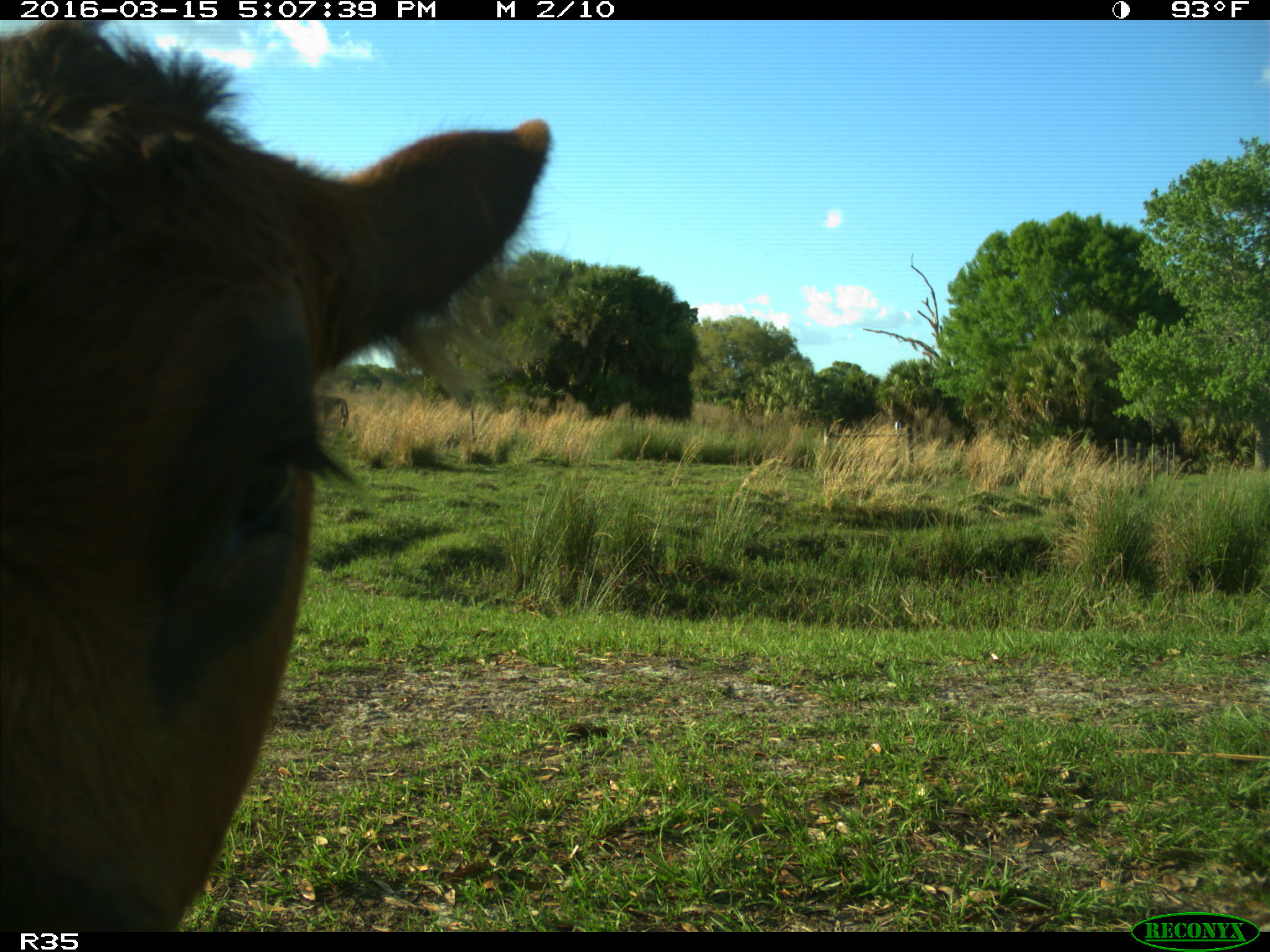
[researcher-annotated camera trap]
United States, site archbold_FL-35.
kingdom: Animalia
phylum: Chordata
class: Mammalia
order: Artiodactyla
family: Bovidae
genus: Bos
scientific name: Bos taurus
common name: domestic cow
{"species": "Bos taurus (domestic cow)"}